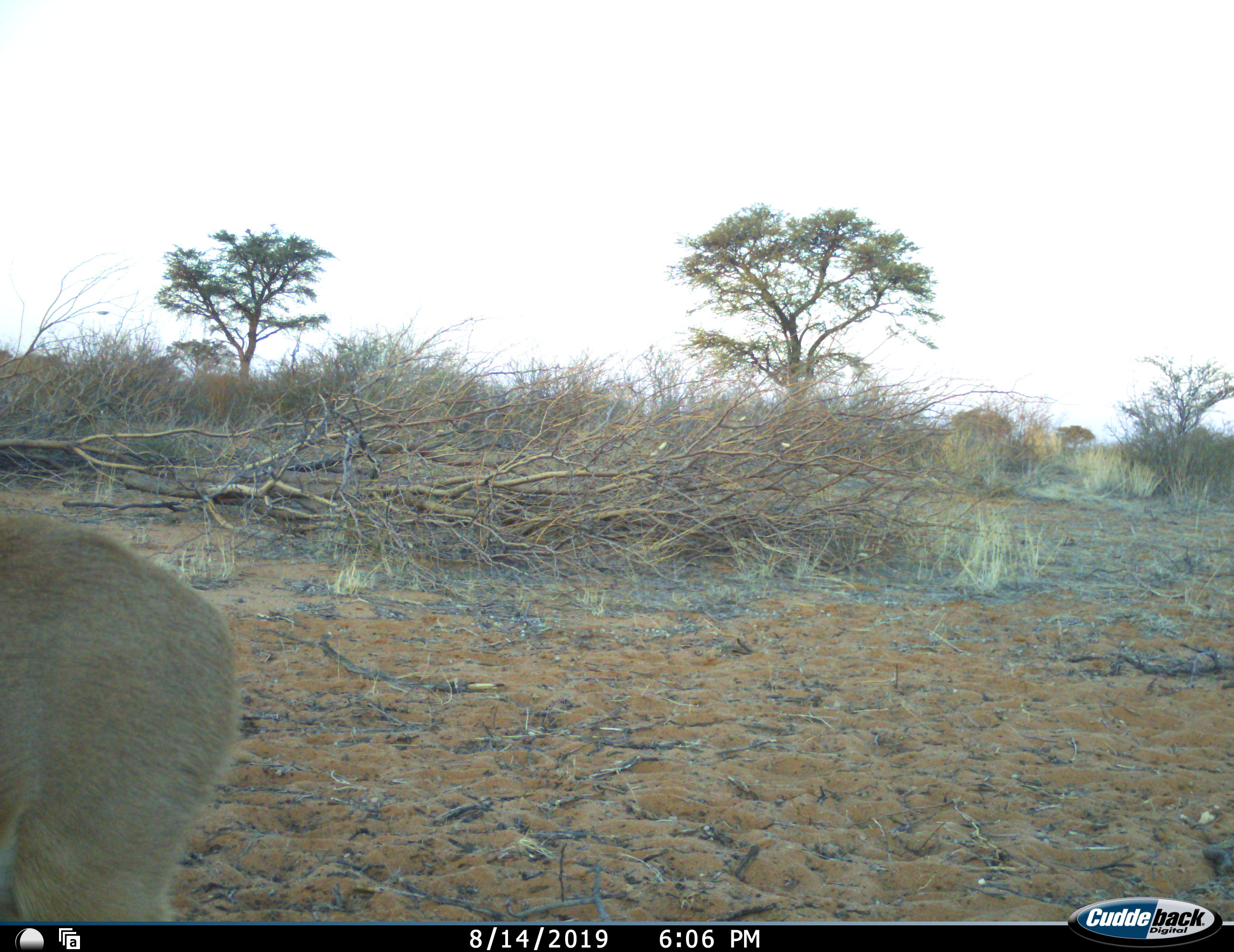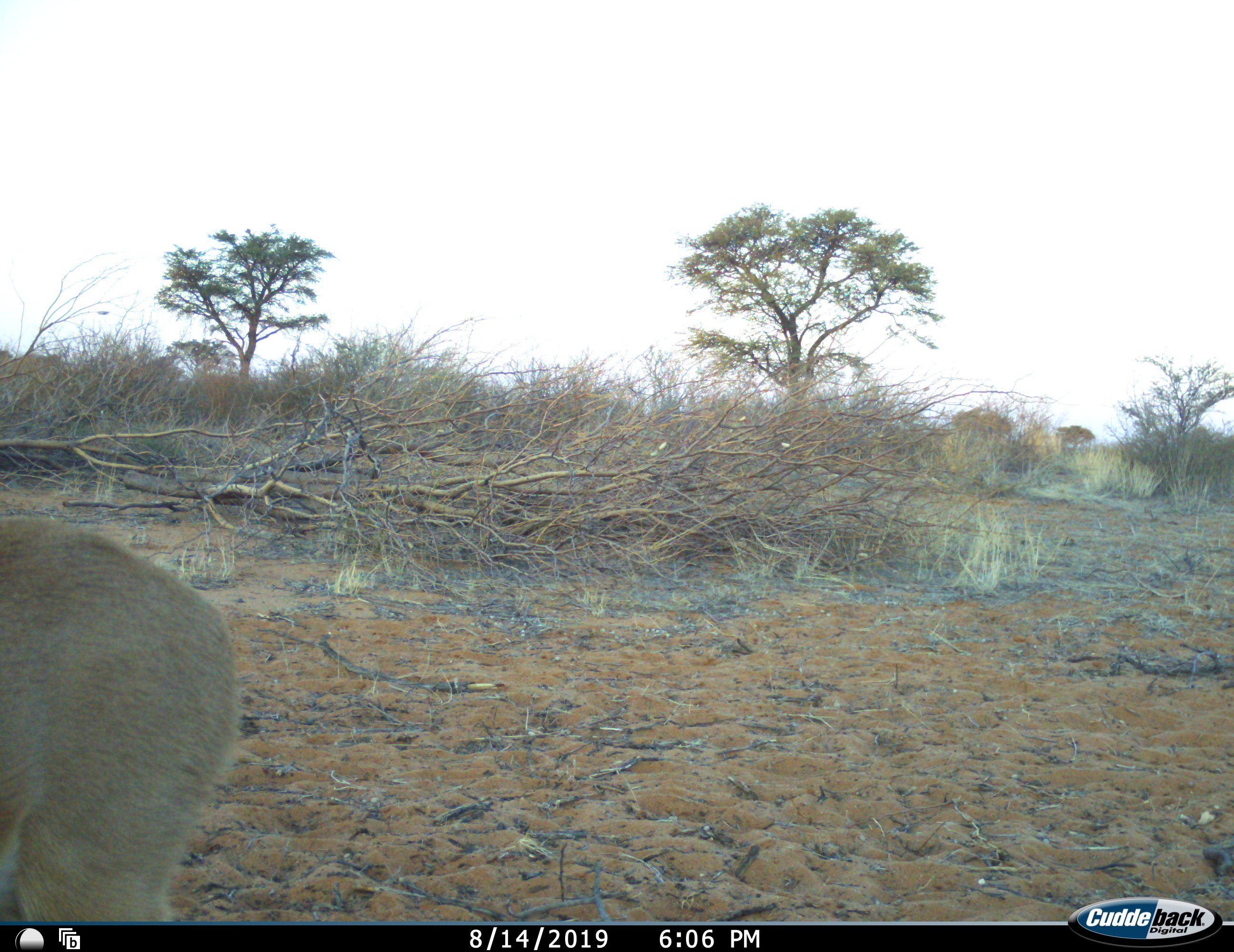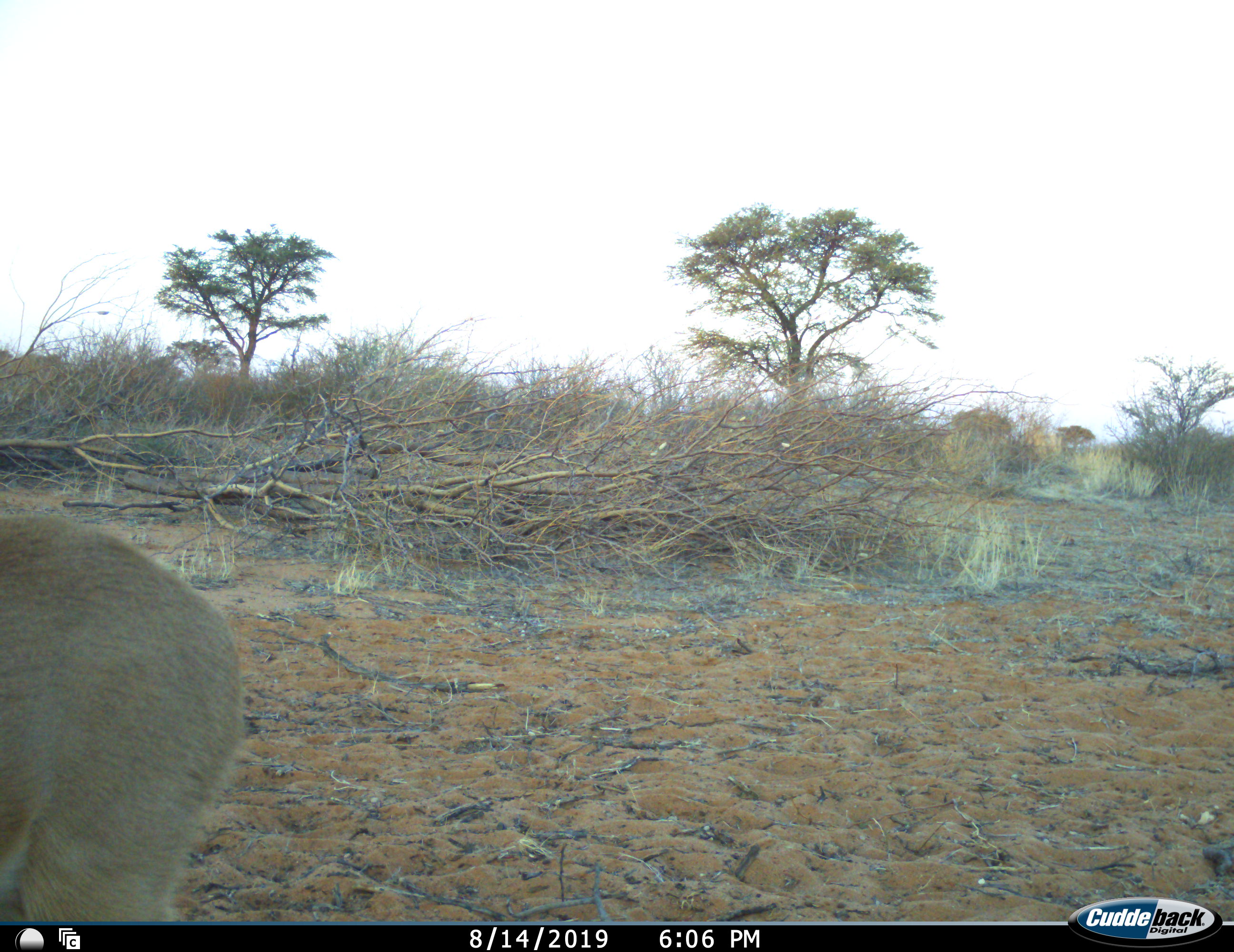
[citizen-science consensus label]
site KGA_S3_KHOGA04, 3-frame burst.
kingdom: Animalia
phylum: Chordata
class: Mammalia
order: Artiodactyla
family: Bovidae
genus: Sylvicapra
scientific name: Sylvicapra grimmia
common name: common duiker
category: duikercommongrey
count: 1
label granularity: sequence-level